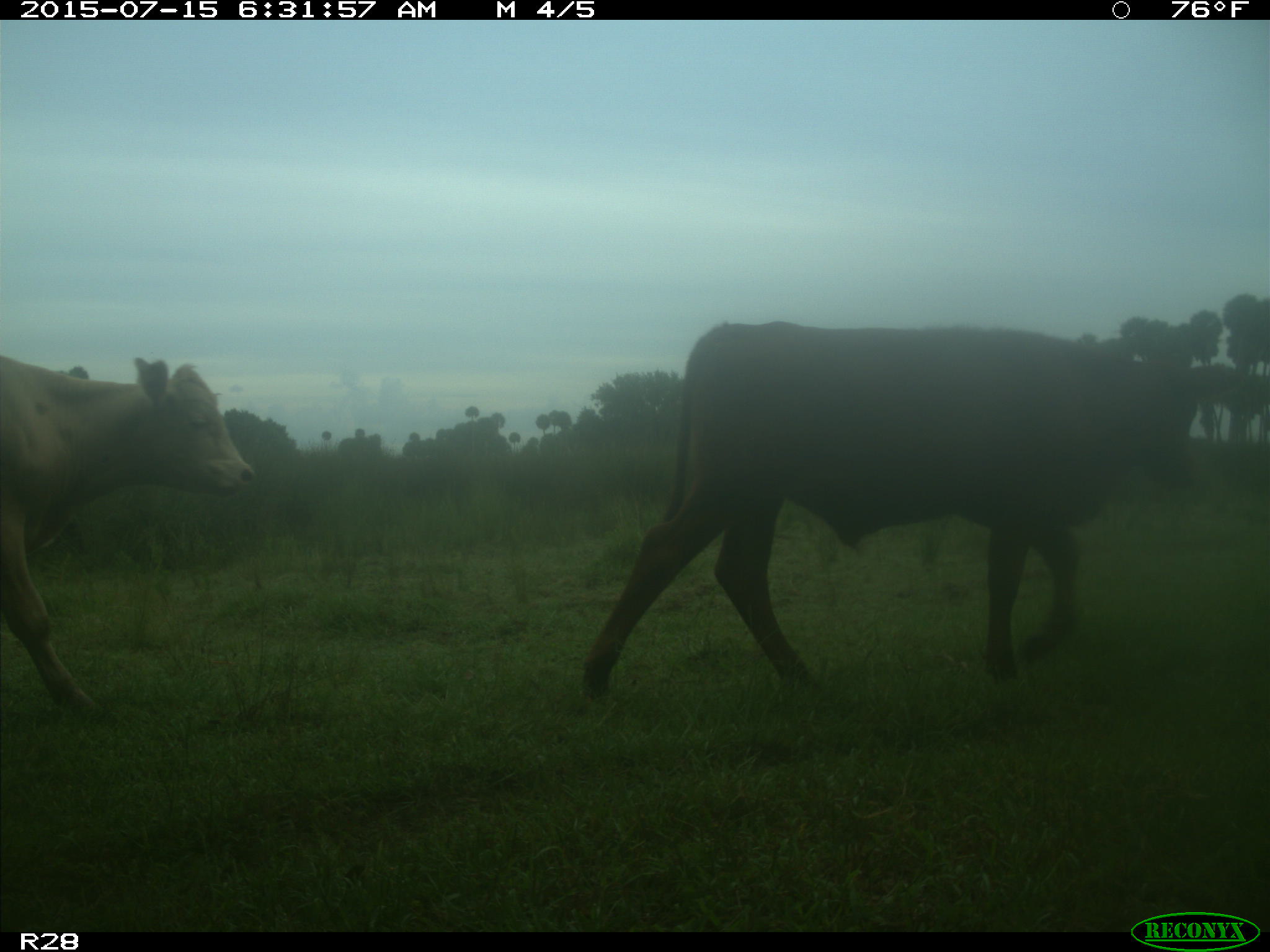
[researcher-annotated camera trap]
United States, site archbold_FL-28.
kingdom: Animalia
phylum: Chordata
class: Mammalia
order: Artiodactyla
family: Bovidae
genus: Bos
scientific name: Bos taurus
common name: domestic cow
Bos taurus (domestic cow).